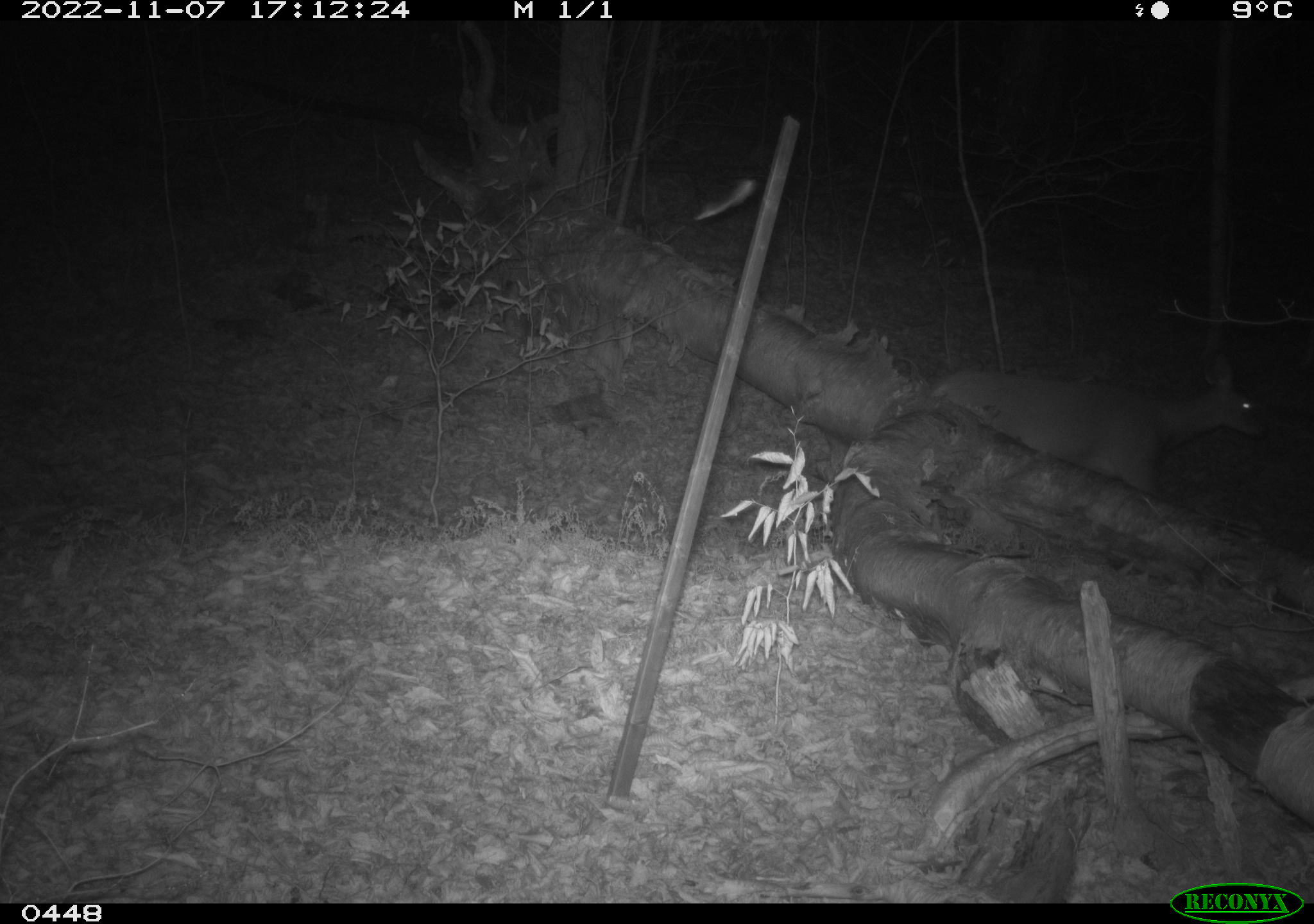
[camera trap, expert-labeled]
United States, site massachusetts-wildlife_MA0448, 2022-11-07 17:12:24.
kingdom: Animalia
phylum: Chordata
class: Mammalia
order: Artiodactyla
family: Cervidae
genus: Odocoileus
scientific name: Odocoileus virginianus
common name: white-tailed deer